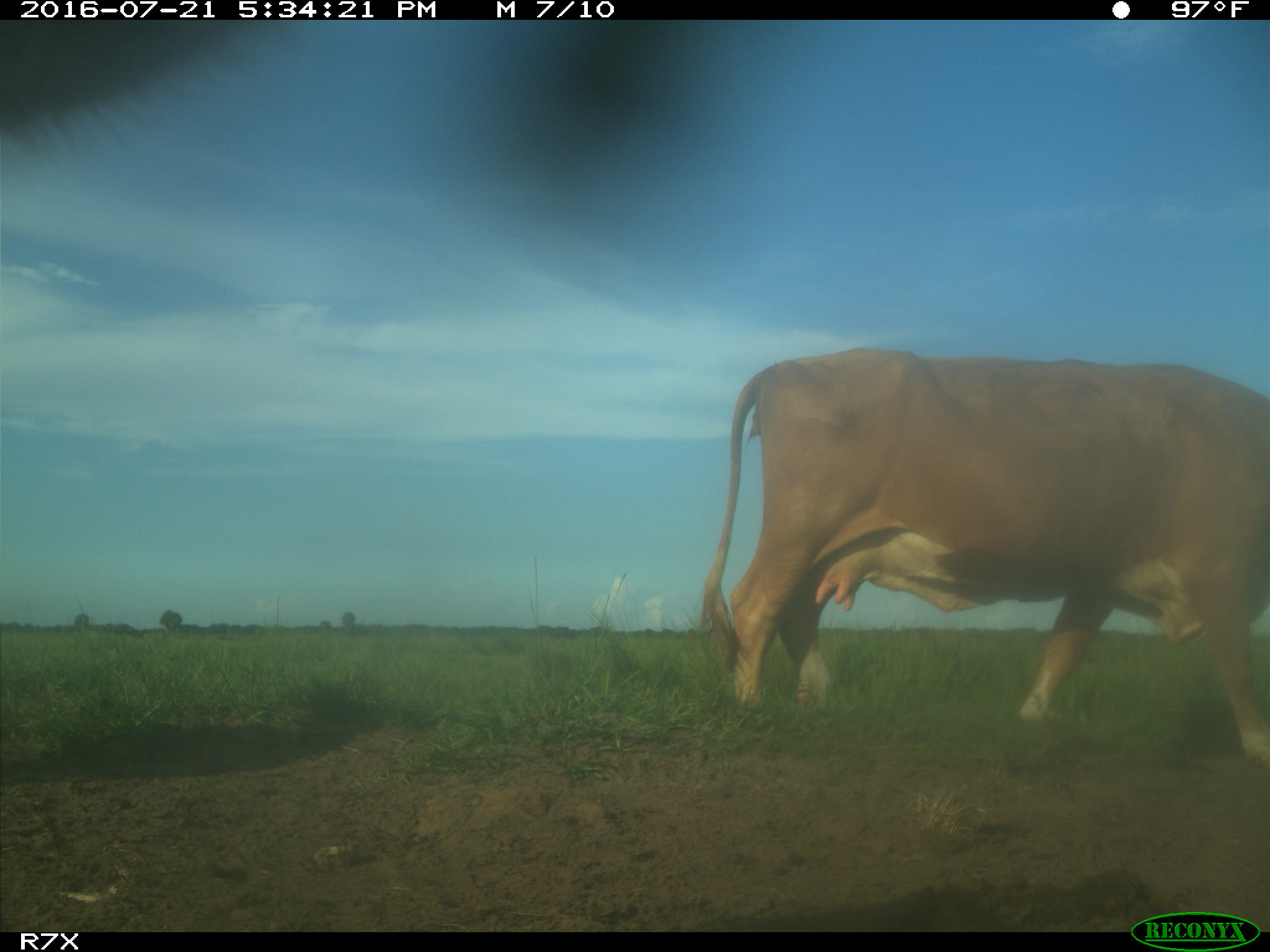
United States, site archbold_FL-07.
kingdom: Animalia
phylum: Chordata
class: Mammalia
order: Artiodactyla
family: Bovidae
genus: Bos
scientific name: Bos taurus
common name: domestic cow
Bos taurus (domestic cow).